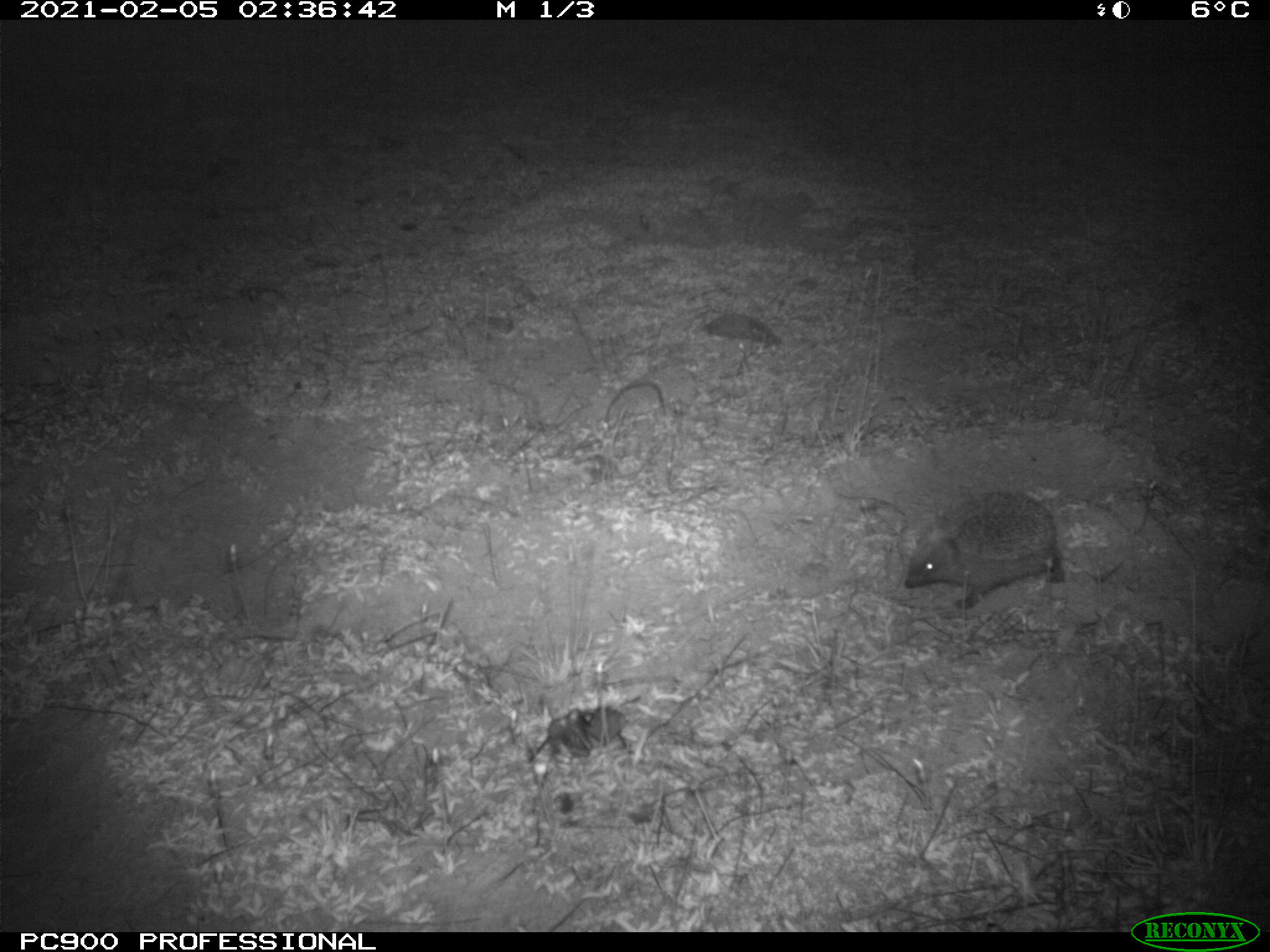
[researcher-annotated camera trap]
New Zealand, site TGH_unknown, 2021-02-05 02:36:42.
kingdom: Animalia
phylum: Chordata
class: Mammalia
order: Eulipotyphla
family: Erinaceidae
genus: Erinaceus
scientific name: Erinaceus europaeus europaeus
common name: european hedgehog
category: hedgehog